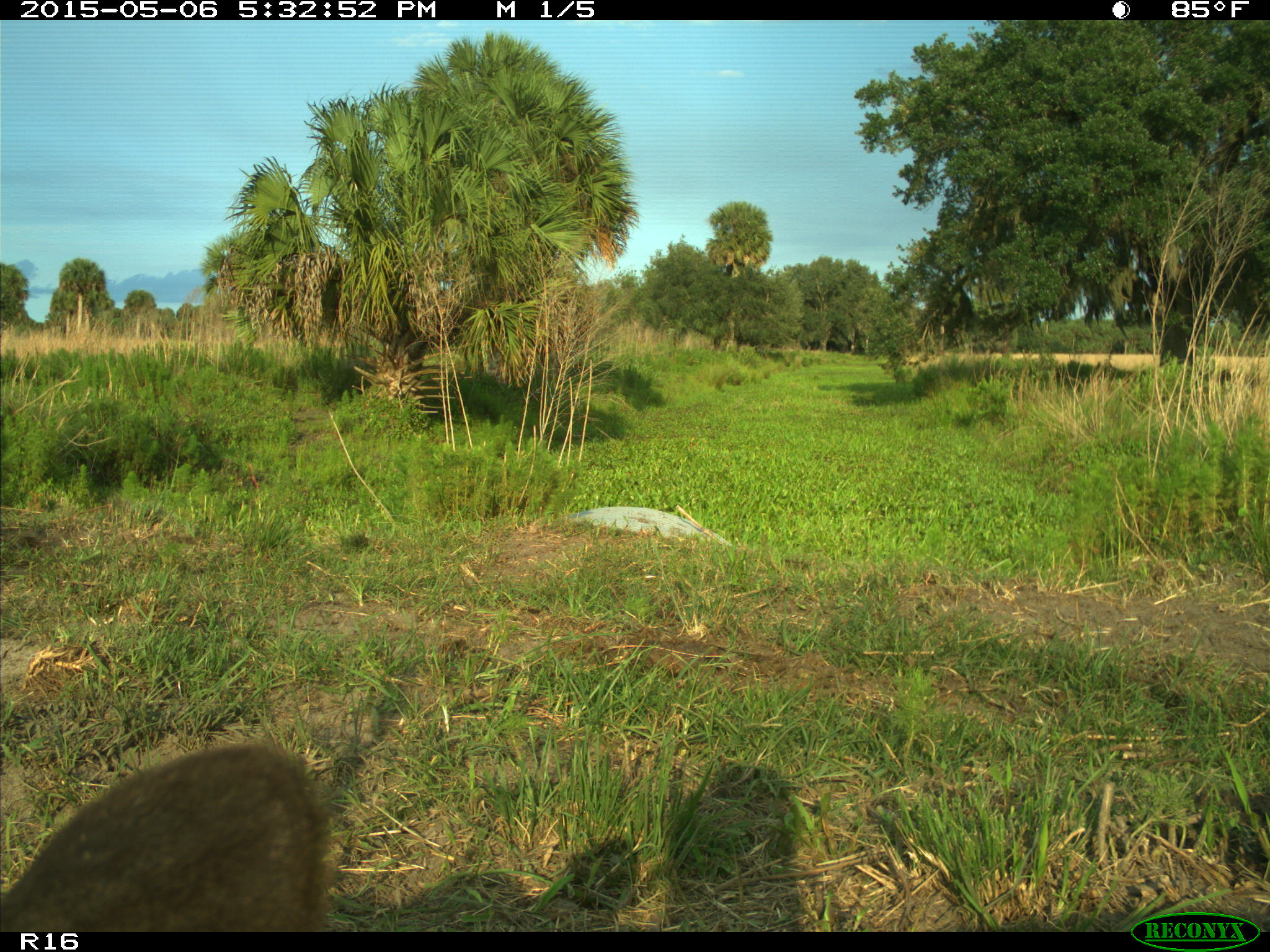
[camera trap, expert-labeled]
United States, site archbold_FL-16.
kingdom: Animalia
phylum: Chordata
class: Mammalia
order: Artiodactyla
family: Bovidae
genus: Bos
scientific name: Bos taurus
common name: domestic cow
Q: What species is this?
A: Bos taurus (domestic cow).